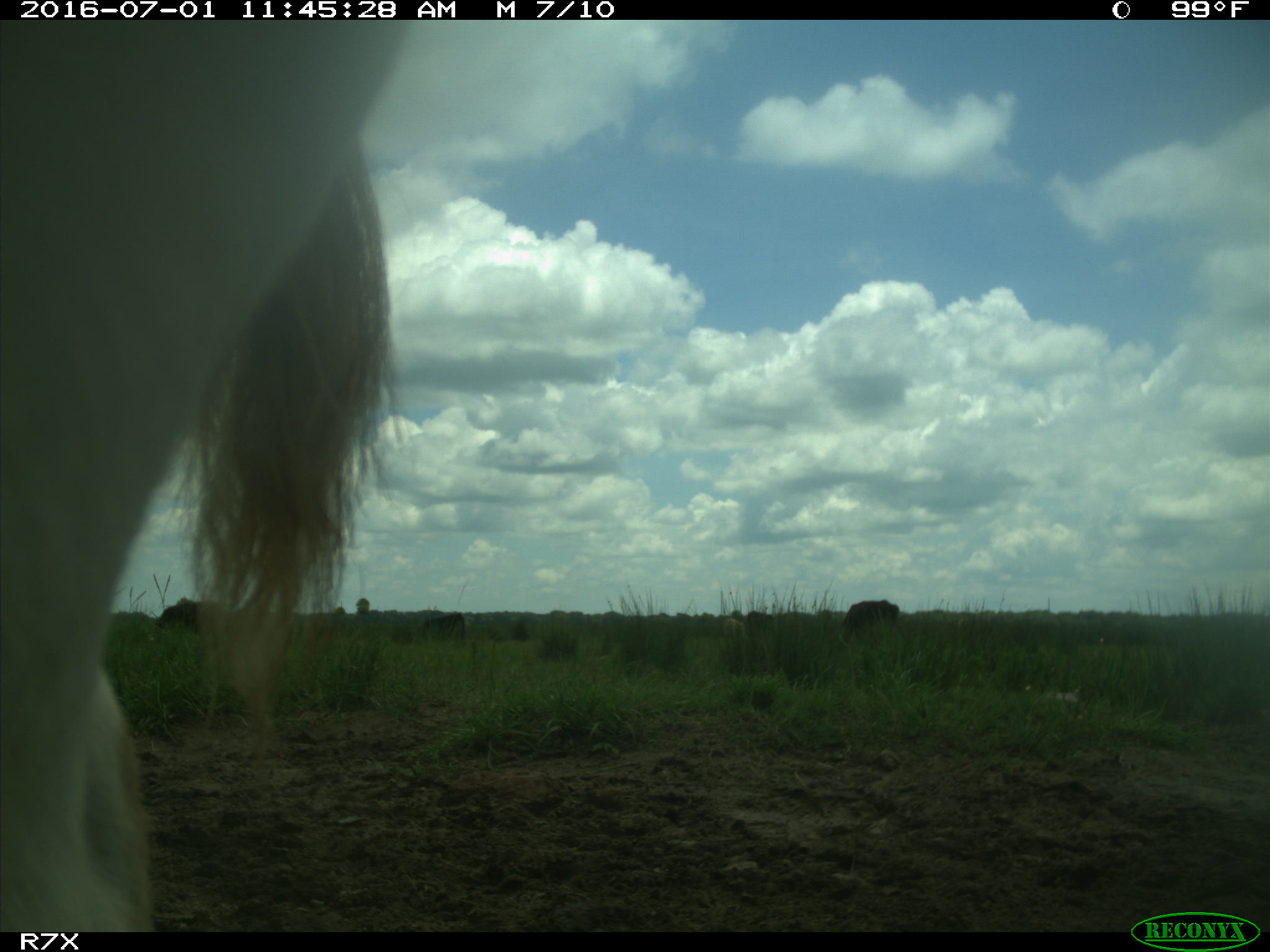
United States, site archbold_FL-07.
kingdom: Animalia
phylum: Chordata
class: Mammalia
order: Artiodactyla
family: Bovidae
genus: Bos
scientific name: Bos taurus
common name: domestic cow